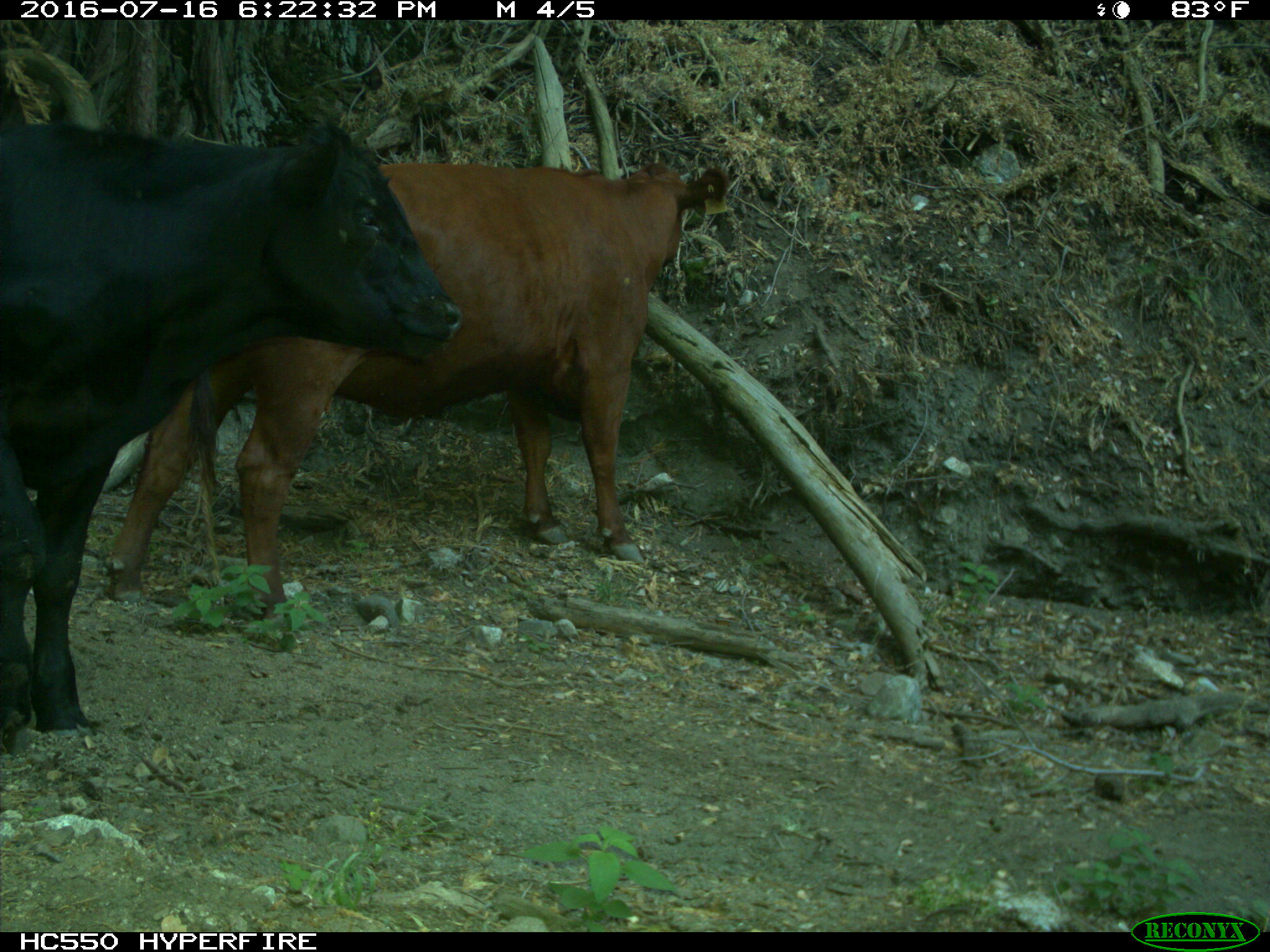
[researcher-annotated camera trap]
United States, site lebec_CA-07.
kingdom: Animalia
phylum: Chordata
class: Mammalia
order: Artiodactyla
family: Bovidae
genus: Bos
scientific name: Bos taurus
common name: domestic cow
Bos taurus (domestic cow).